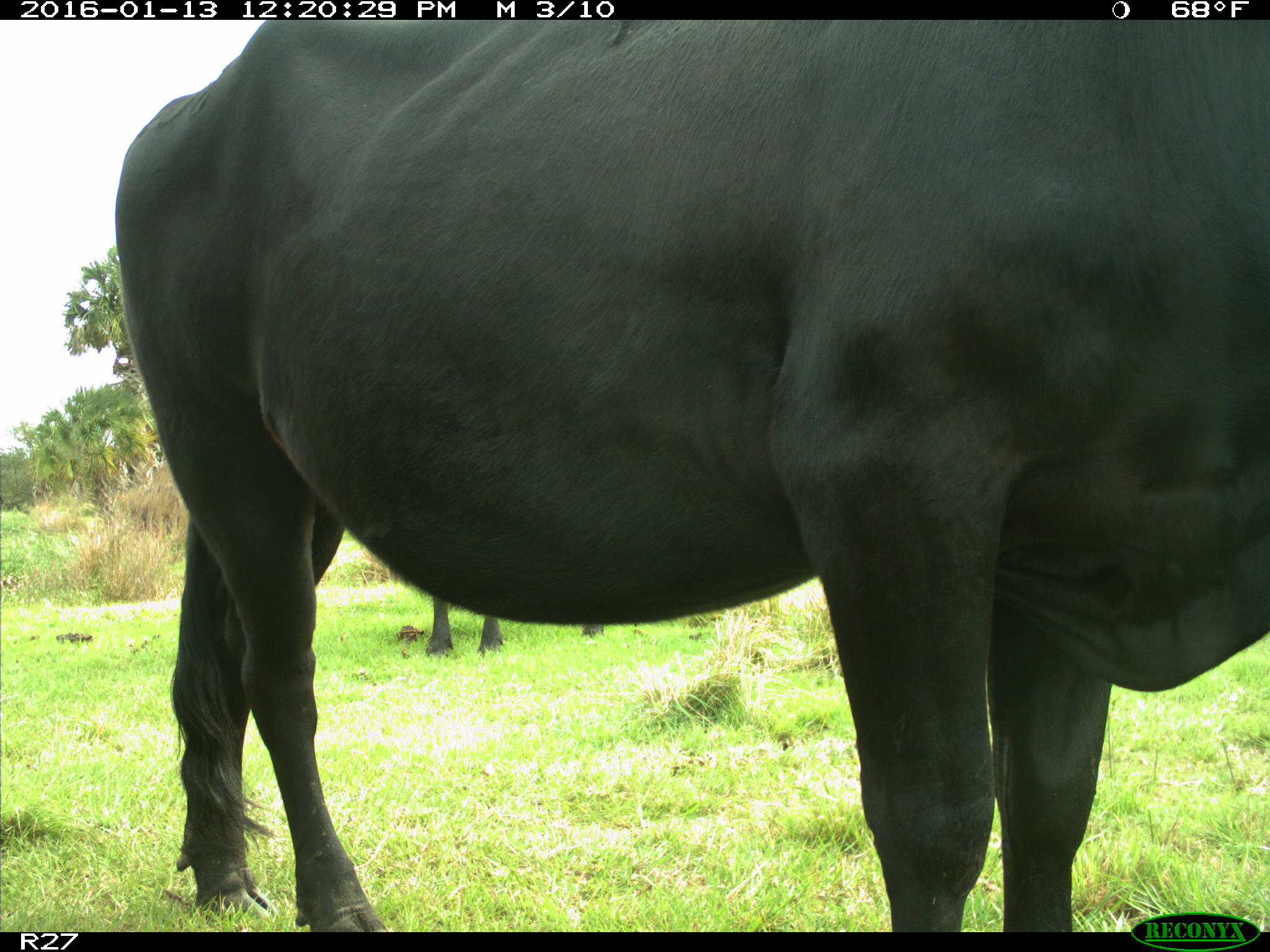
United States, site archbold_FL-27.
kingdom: Animalia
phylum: Chordata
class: Mammalia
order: Artiodactyla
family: Bovidae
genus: Bos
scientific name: Bos taurus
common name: domestic cow